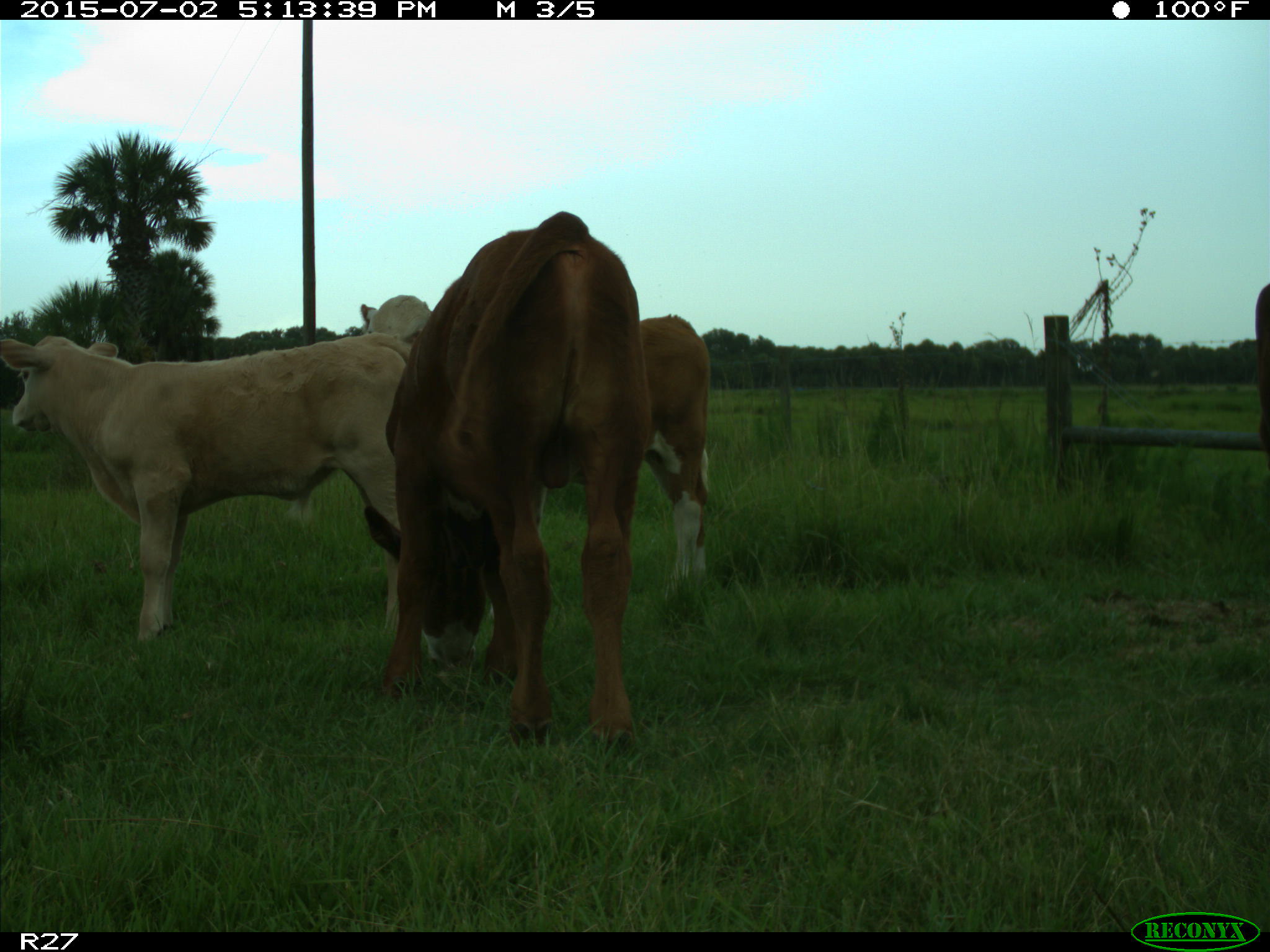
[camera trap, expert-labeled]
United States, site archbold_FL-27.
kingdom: Animalia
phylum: Chordata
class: Mammalia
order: Artiodactyla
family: Bovidae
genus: Bos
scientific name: Bos taurus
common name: domestic cow